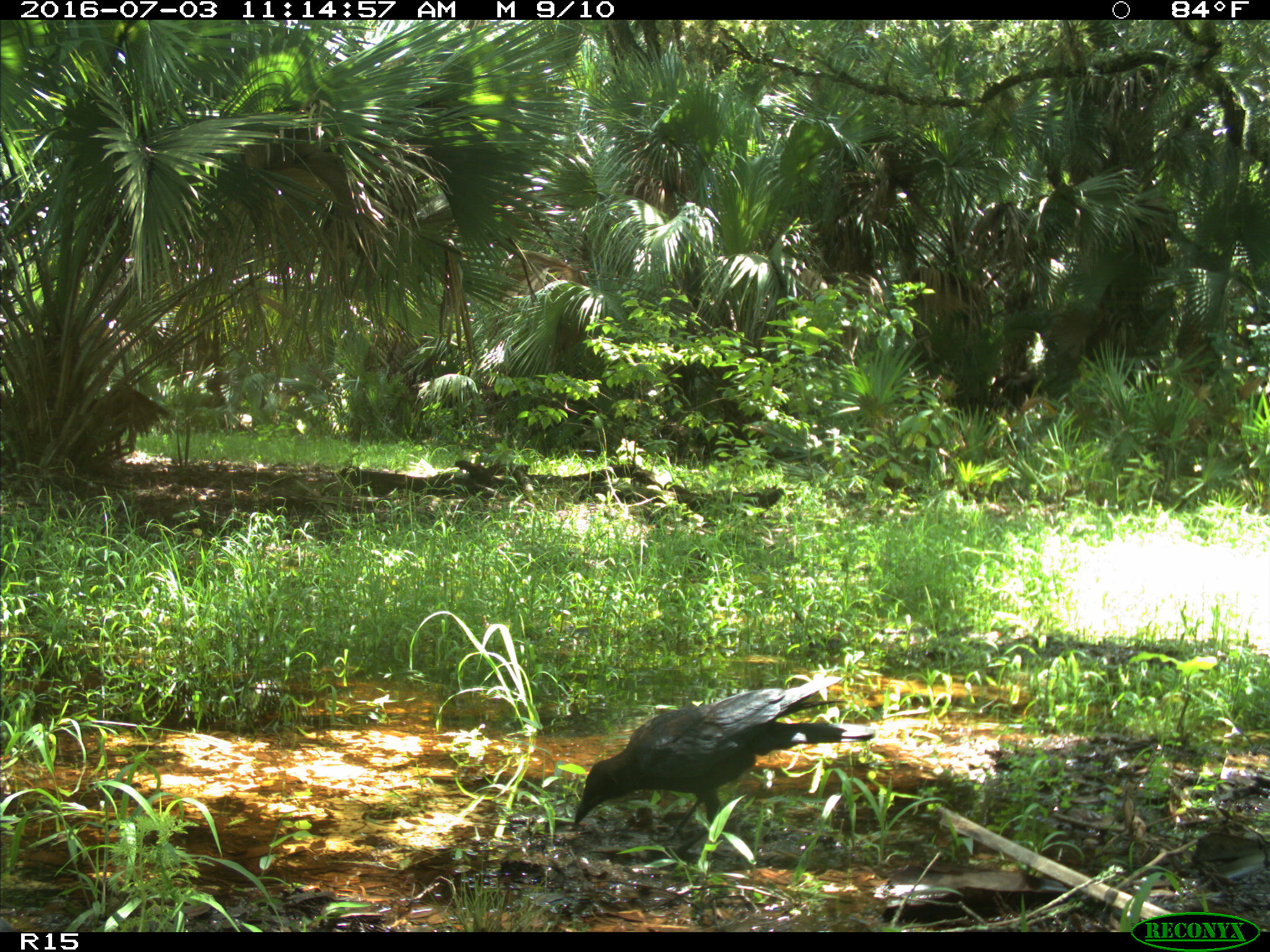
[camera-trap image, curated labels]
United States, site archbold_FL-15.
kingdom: Animalia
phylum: Chordata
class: Aves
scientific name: Aves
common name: birds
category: unidentified bird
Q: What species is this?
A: Unidentified bird (birds) (Aves).